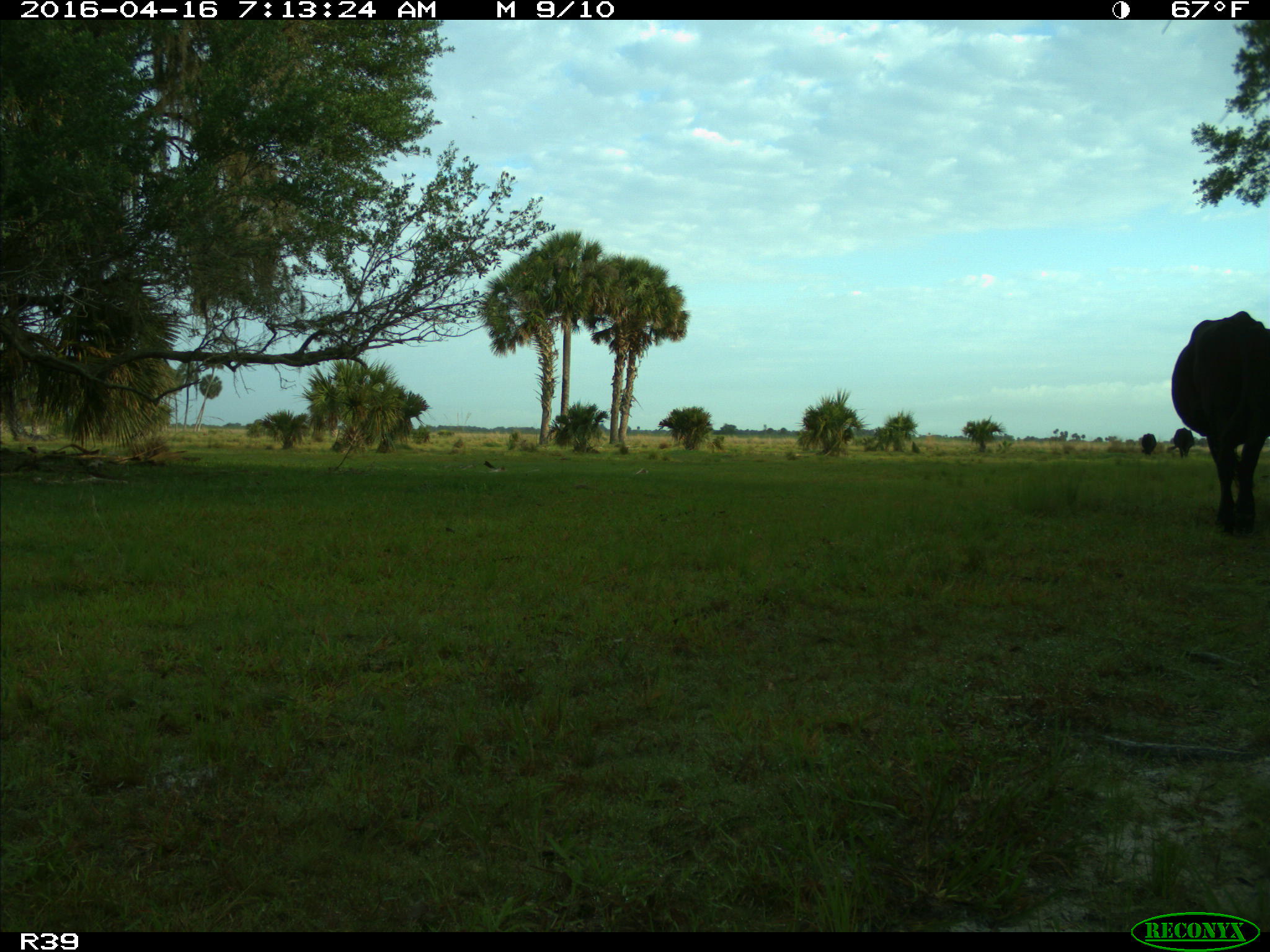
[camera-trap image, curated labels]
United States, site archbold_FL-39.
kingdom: Animalia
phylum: Chordata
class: Mammalia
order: Artiodactyla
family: Bovidae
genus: Bos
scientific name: Bos taurus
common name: domestic cow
Bos taurus (domestic cow).